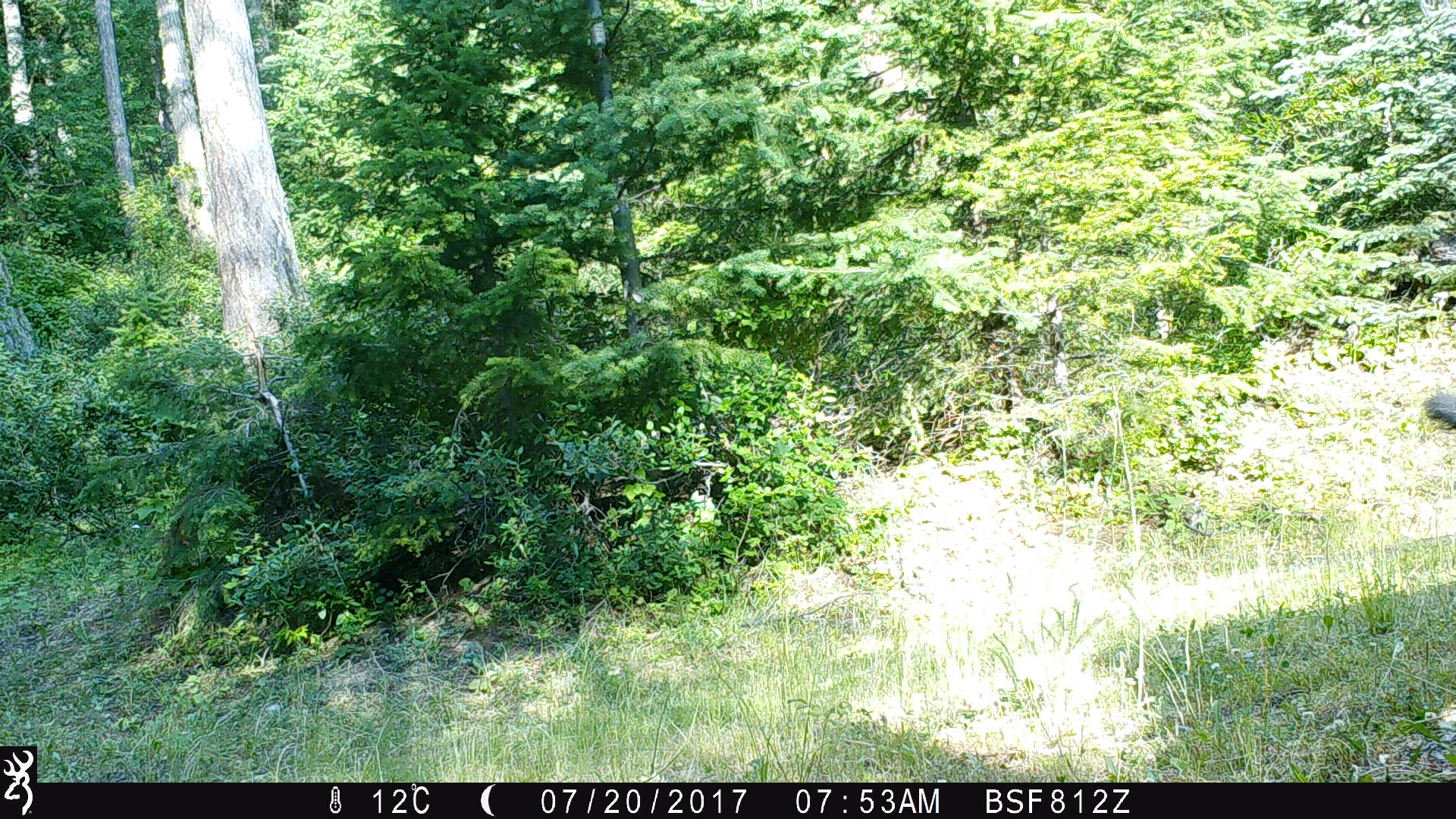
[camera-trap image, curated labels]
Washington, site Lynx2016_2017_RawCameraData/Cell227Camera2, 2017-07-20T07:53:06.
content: unidentified animal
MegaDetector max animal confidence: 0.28